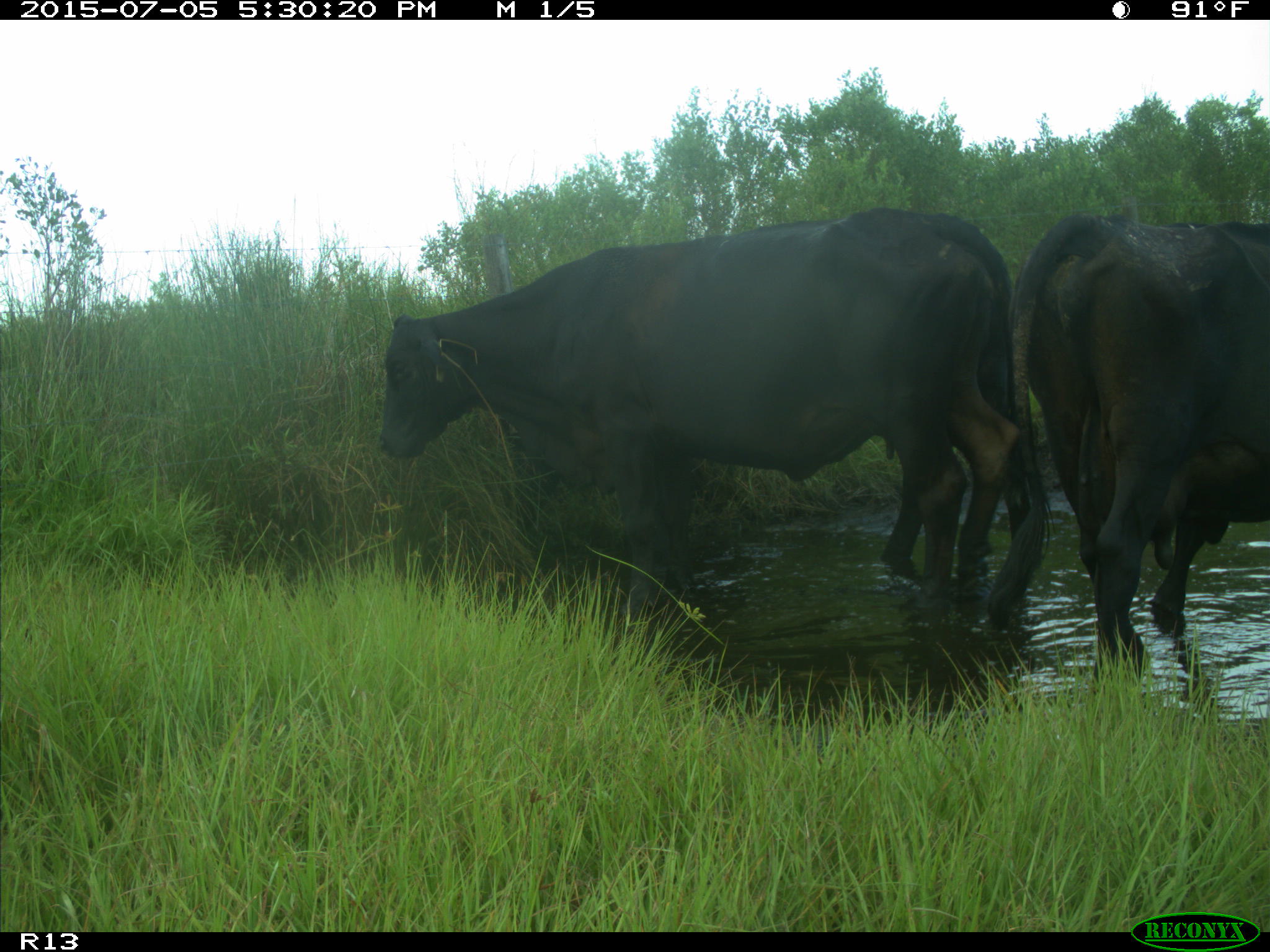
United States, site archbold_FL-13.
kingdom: Animalia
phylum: Chordata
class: Mammalia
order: Artiodactyla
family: Bovidae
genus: Bos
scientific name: Bos taurus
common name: domestic cow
Bos taurus (domestic cow).